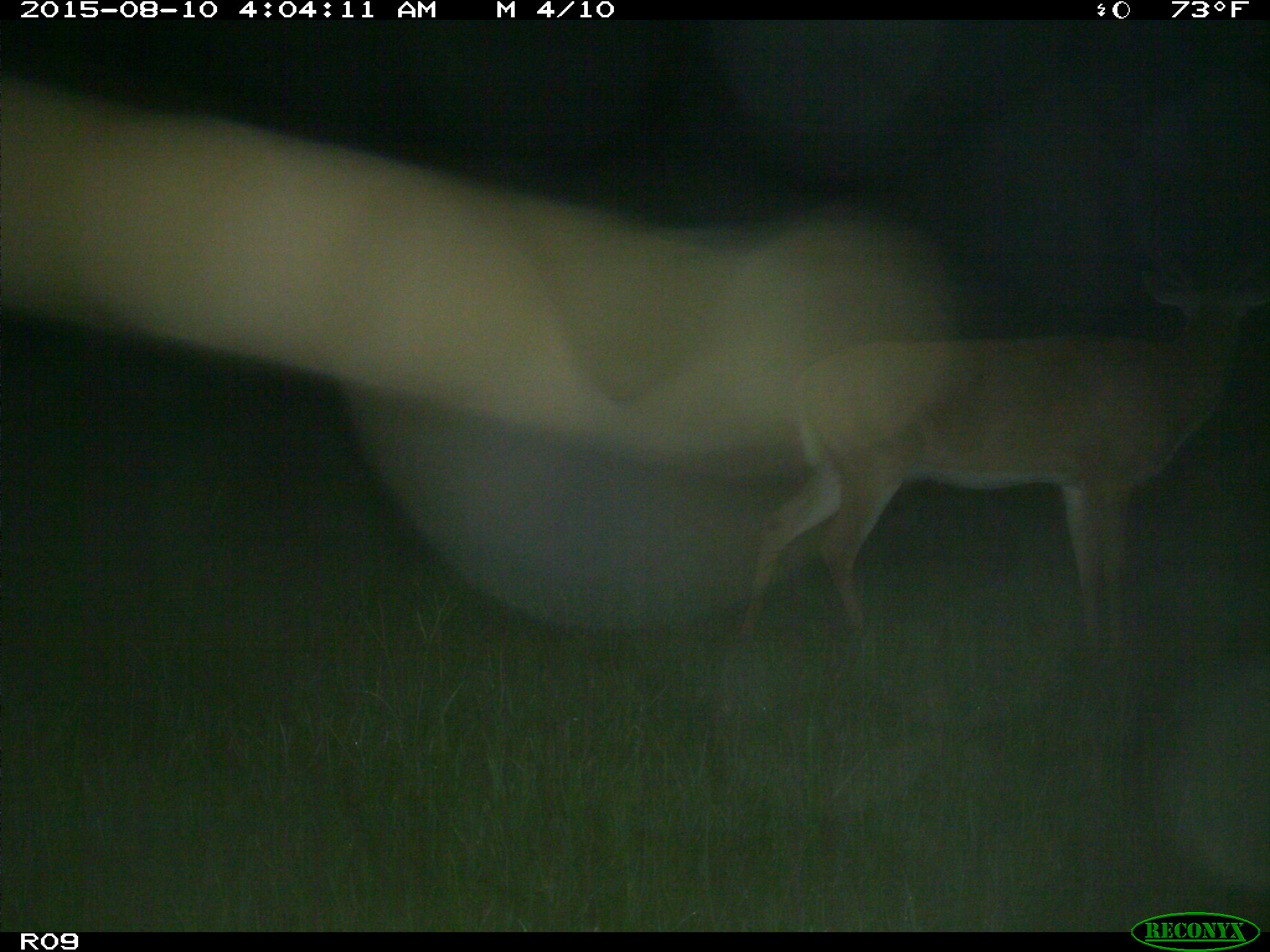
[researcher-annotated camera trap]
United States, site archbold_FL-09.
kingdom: Animalia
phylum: Chordata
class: Mammalia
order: Artiodactyla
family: Cervidae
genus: Odocoileus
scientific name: Odocoileus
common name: deer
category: unidentified deer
Unidentified deer (deer) (Odocoileus).